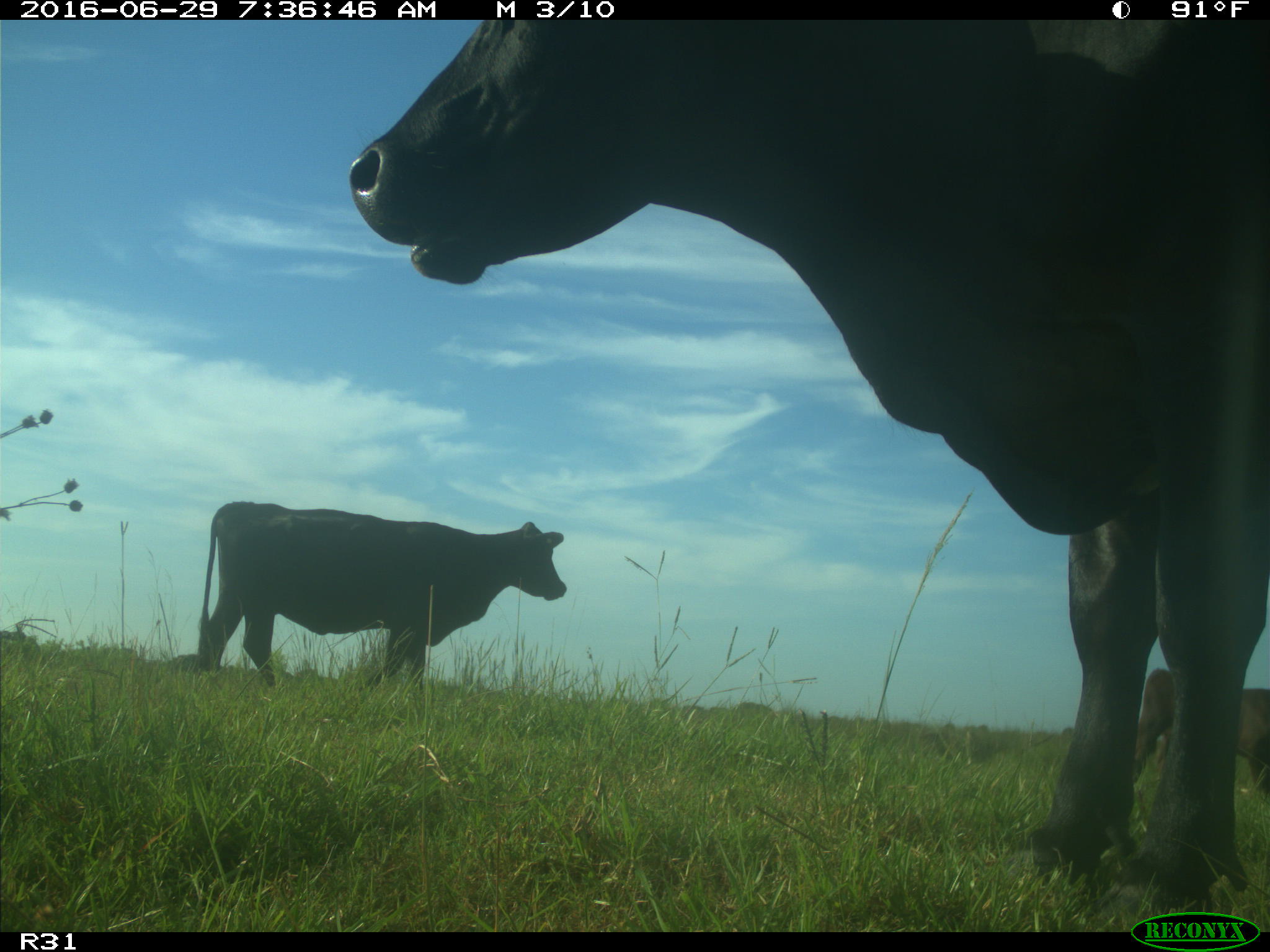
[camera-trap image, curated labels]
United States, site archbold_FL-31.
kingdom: Animalia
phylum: Chordata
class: Mammalia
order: Artiodactyla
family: Bovidae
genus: Bos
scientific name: Bos taurus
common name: domestic cow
Bos taurus (domestic cow).